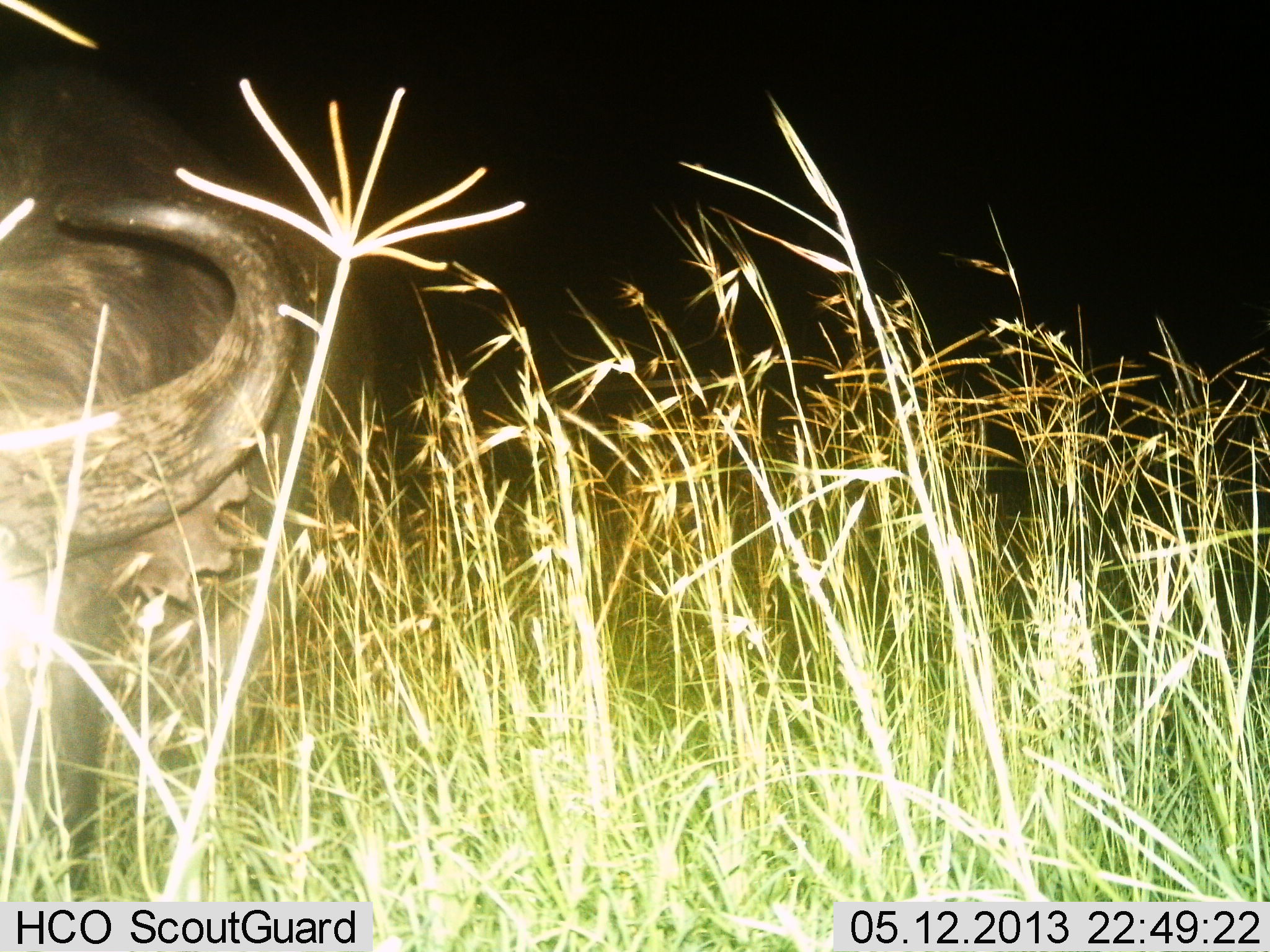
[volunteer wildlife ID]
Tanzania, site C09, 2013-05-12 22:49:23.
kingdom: Animalia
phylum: Chordata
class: Mammalia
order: Artiodactyla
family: Bovidae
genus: Syncerus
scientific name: Syncerus caffer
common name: cape buffalo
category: buffalo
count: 1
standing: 43%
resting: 7%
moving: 18%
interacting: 0%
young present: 0%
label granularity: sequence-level